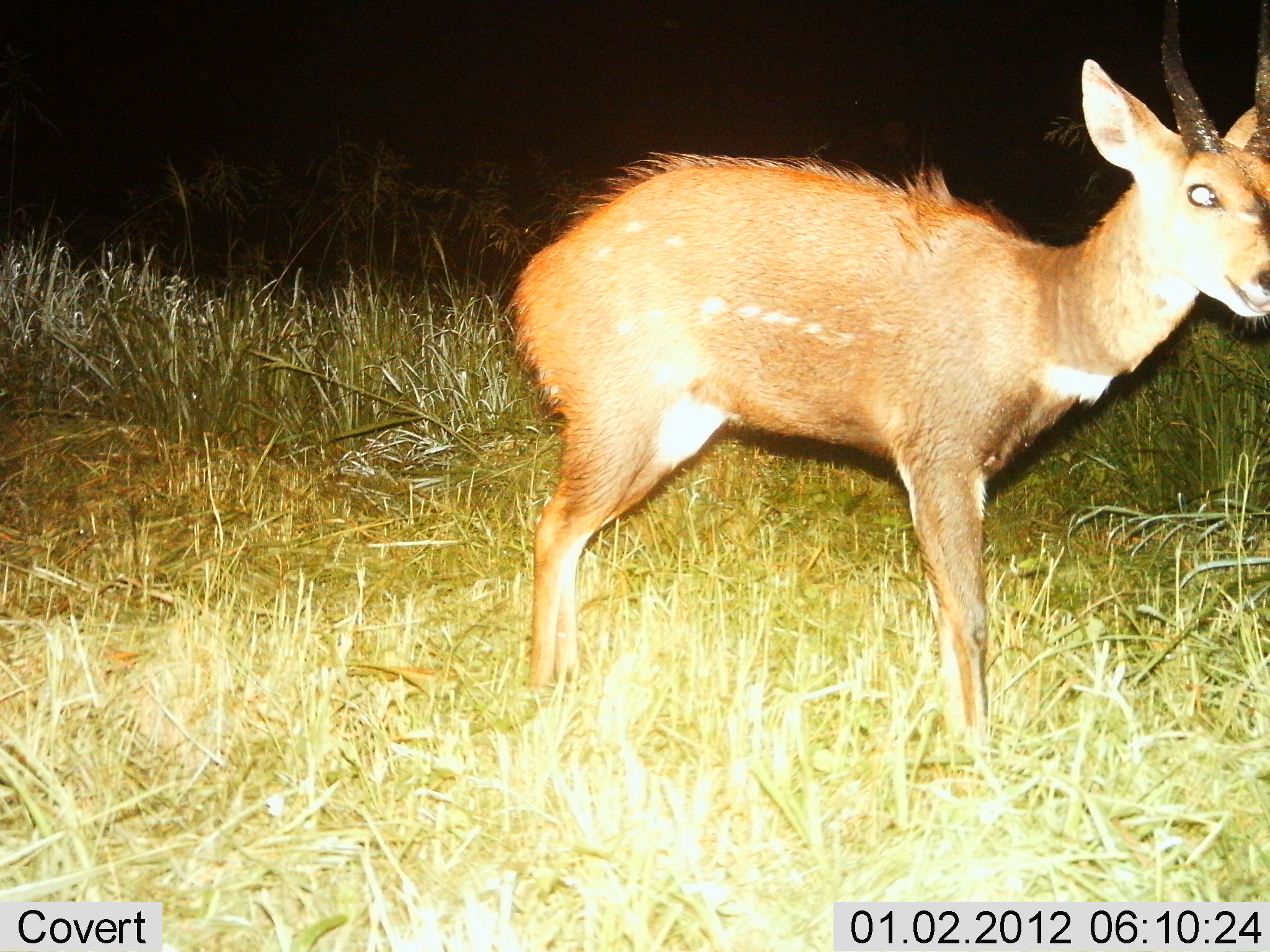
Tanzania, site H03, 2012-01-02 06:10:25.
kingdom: Animalia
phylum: Chordata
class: Mammalia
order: Artiodactyla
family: Bovidae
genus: Tragelaphus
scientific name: Tragelaphus scriptus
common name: bushbuck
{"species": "bushbuck (Tragelaphus scriptus)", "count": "1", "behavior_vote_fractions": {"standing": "100%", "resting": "0%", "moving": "0%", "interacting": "0%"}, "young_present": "11%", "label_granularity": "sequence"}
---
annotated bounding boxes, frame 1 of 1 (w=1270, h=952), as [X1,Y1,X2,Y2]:
animal: [498,5,1270,765]